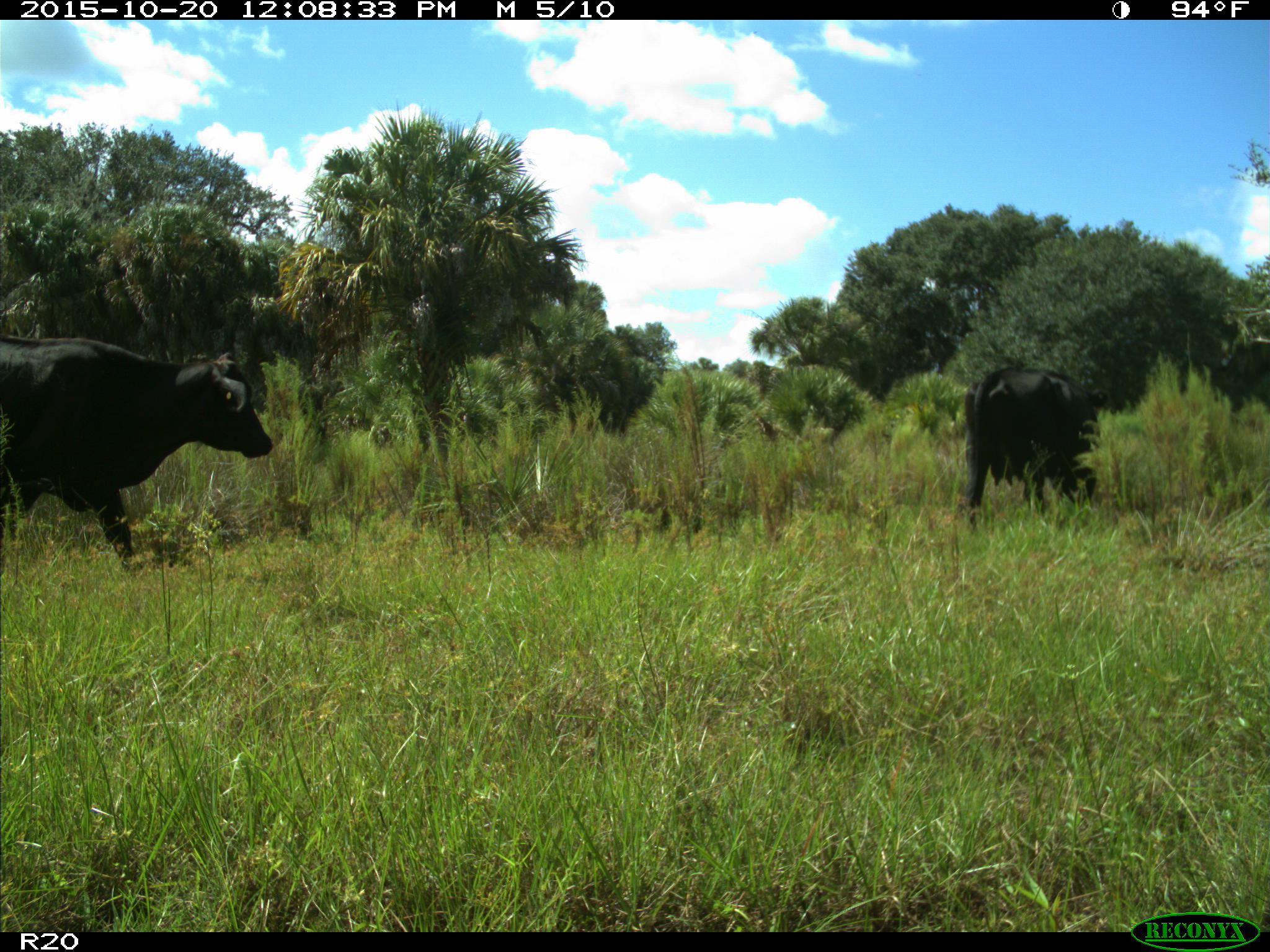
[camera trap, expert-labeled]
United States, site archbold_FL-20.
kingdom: Animalia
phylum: Chordata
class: Mammalia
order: Artiodactyla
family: Bovidae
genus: Bos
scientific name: Bos taurus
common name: domestic cow